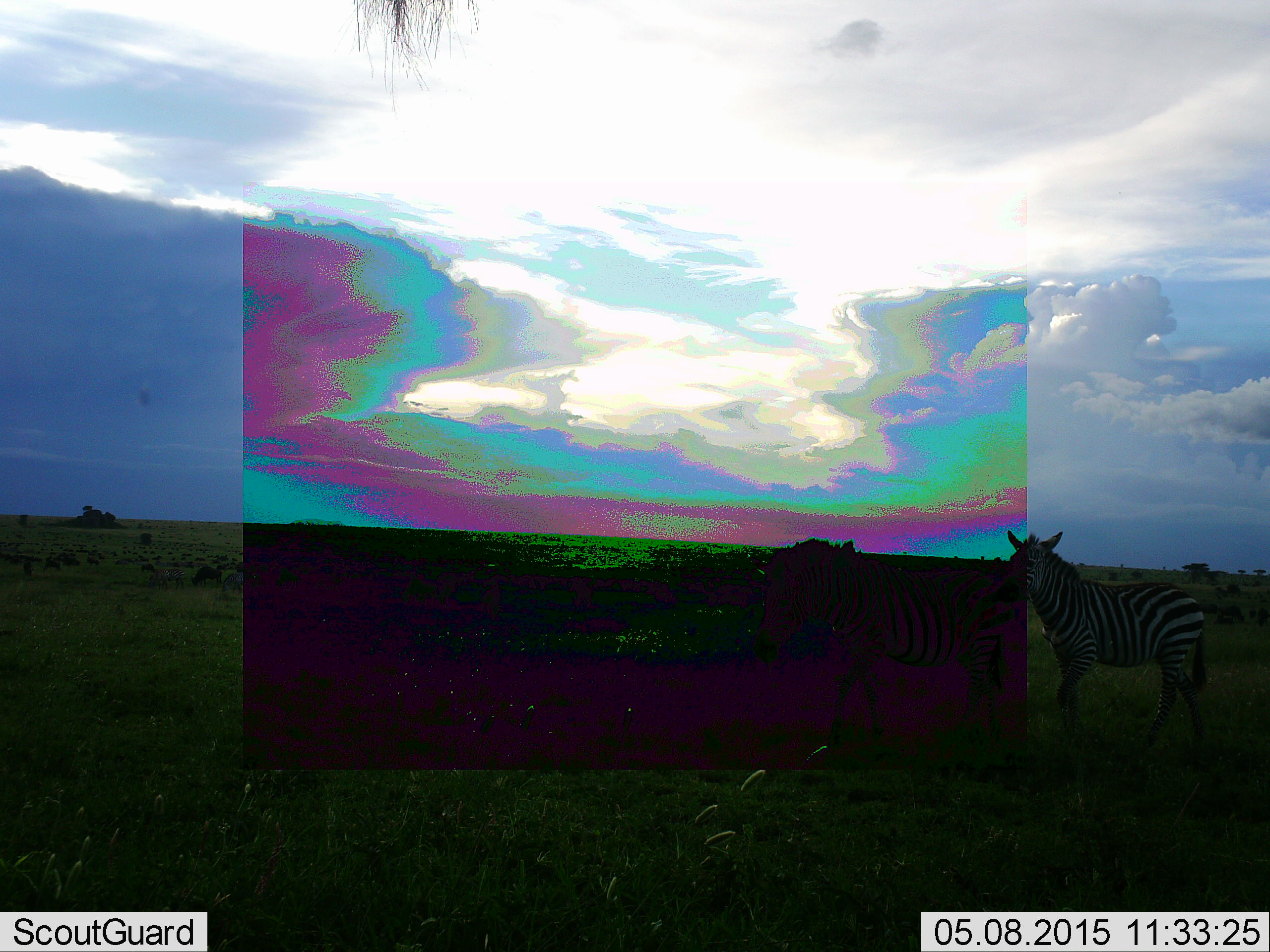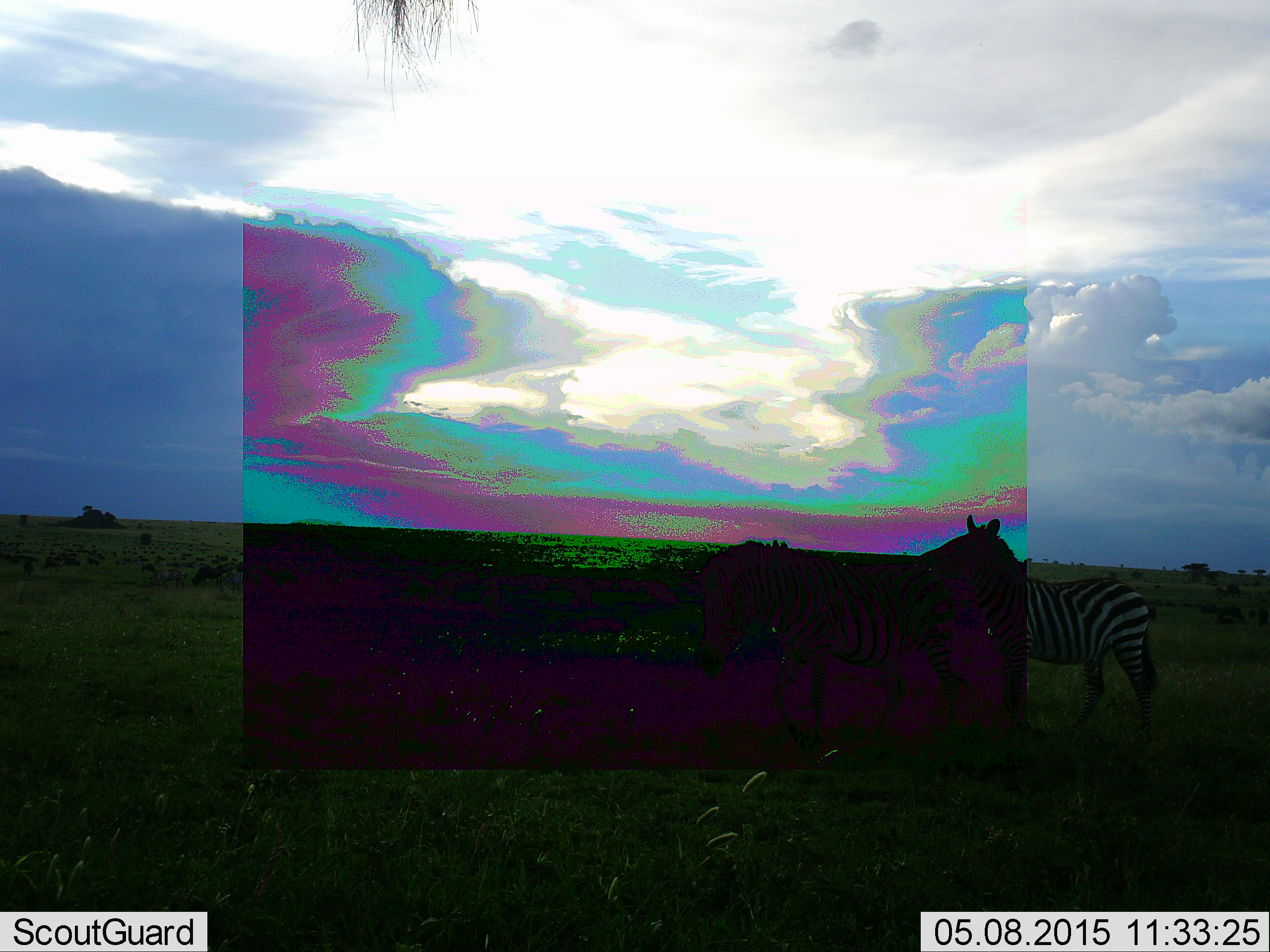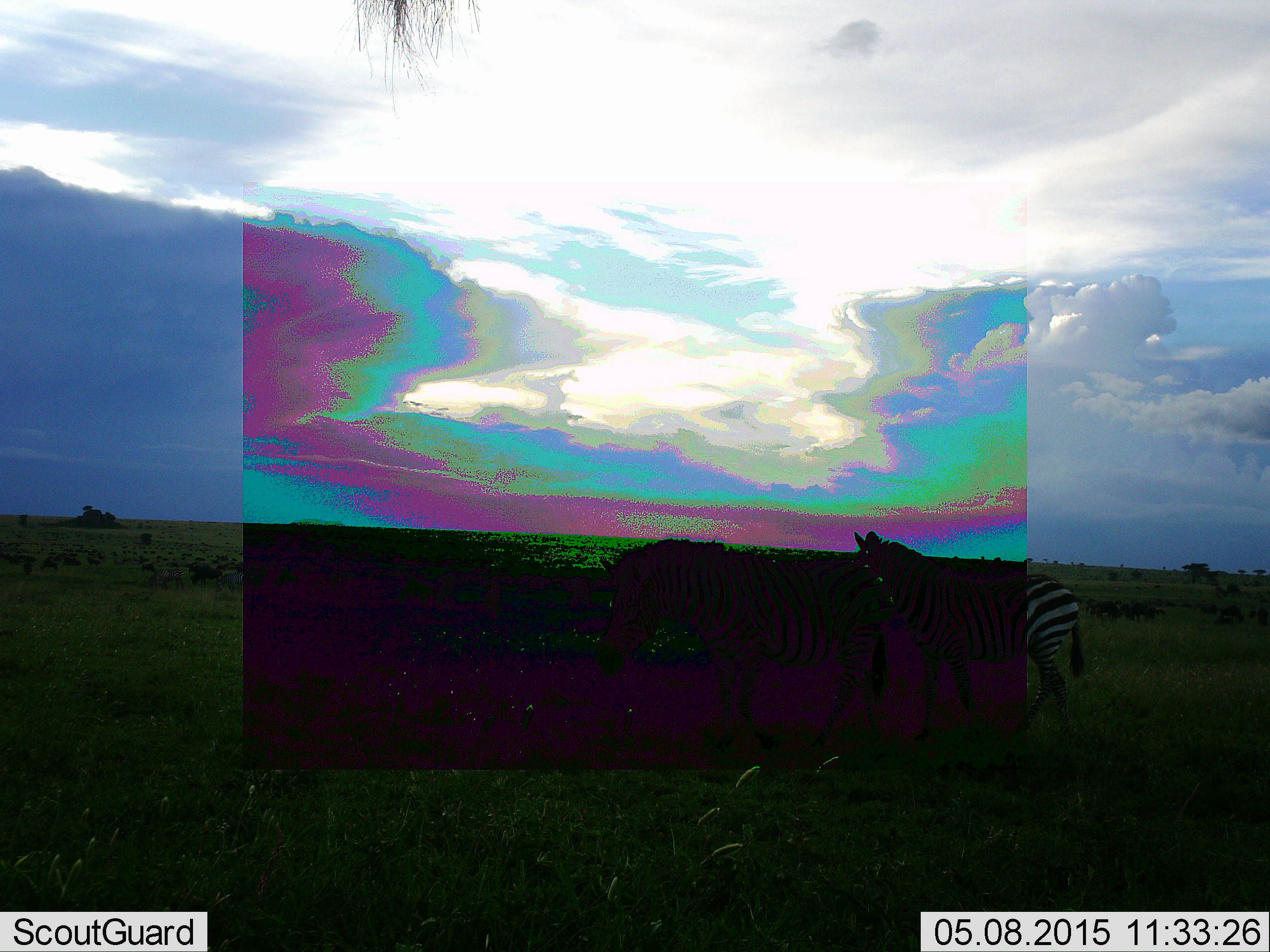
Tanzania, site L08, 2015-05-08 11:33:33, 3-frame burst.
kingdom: Animalia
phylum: Chordata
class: Mammalia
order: Perissodactyla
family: Equidae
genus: Equus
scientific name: Equus quagga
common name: plains zebra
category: zebra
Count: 2.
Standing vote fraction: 27%.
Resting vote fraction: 0%.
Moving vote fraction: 73%.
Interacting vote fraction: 9%.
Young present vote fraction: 9%.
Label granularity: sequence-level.